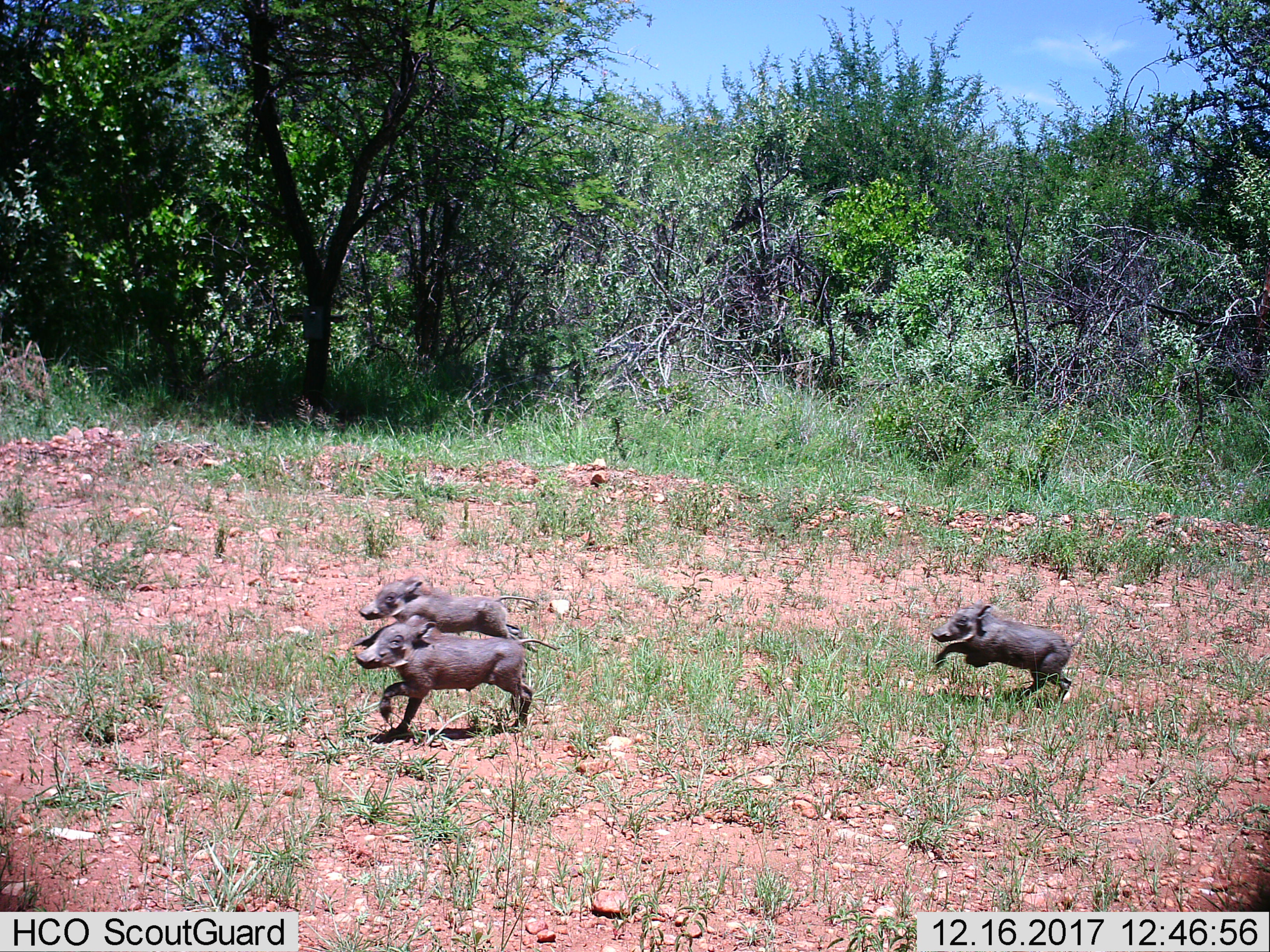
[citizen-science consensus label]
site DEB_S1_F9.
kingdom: Animalia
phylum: Chordata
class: Mammalia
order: Artiodactyla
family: Suidae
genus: Phacochoerus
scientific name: Phacochoerus africanus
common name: warthog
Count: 3.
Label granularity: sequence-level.